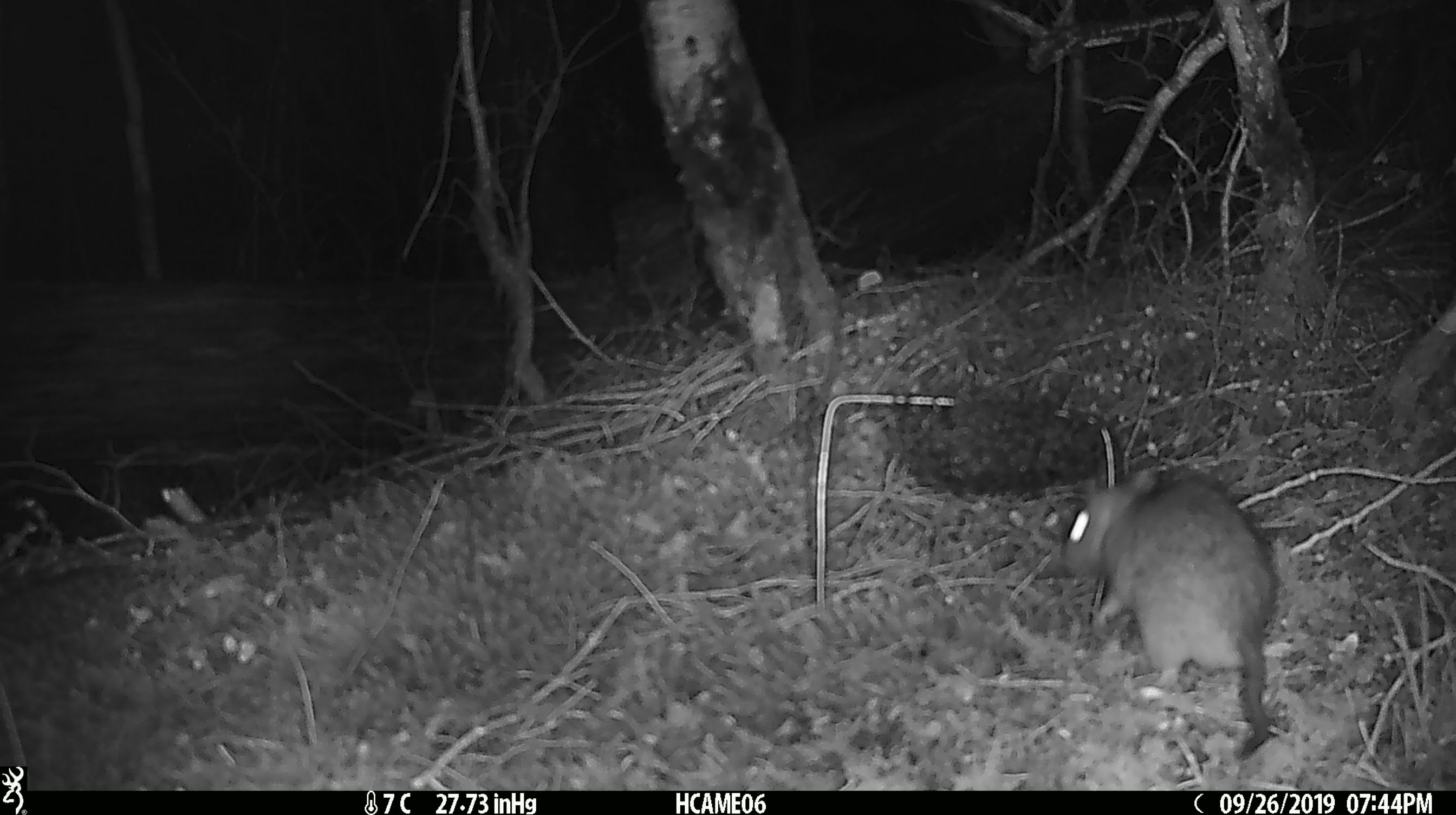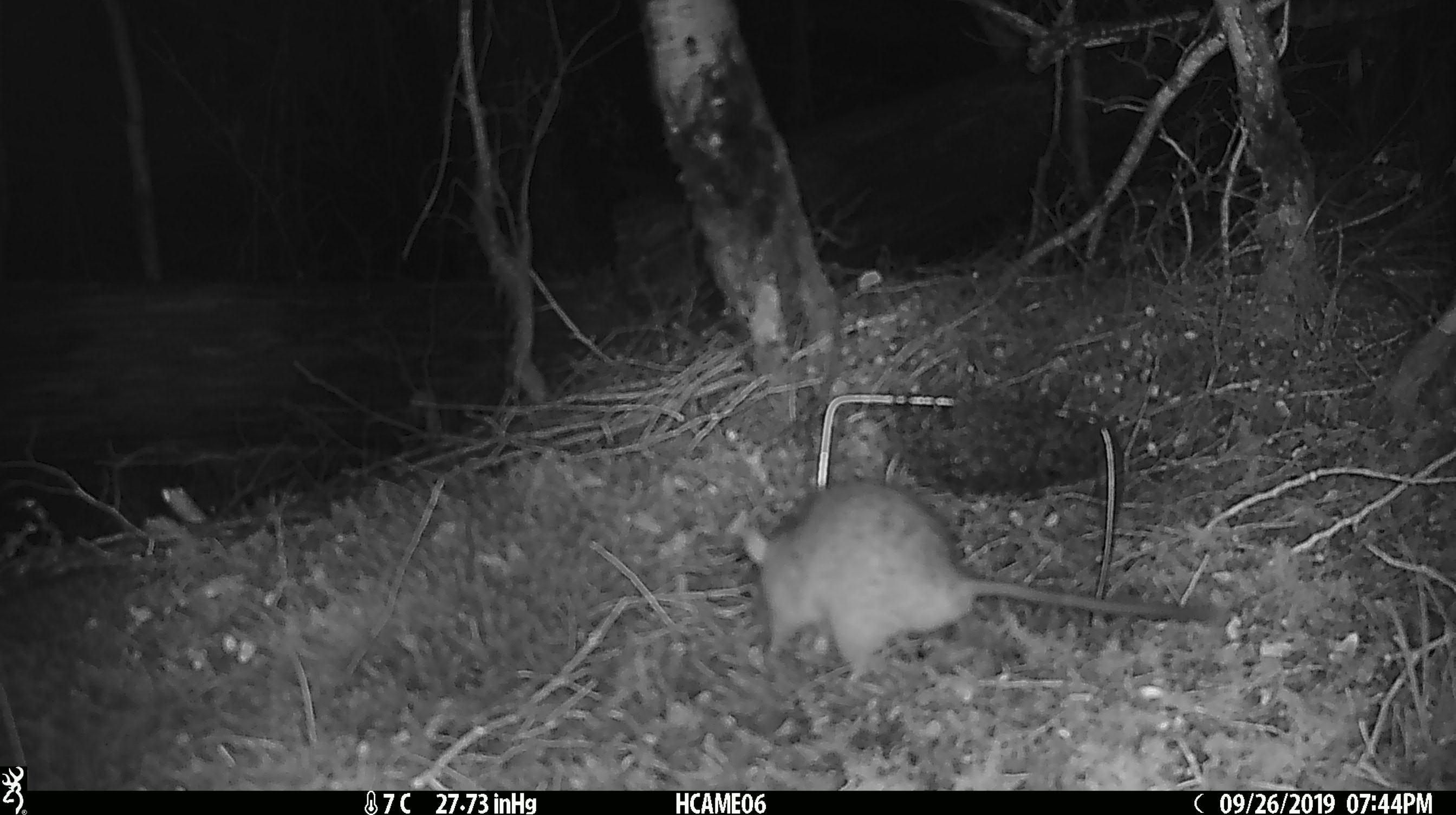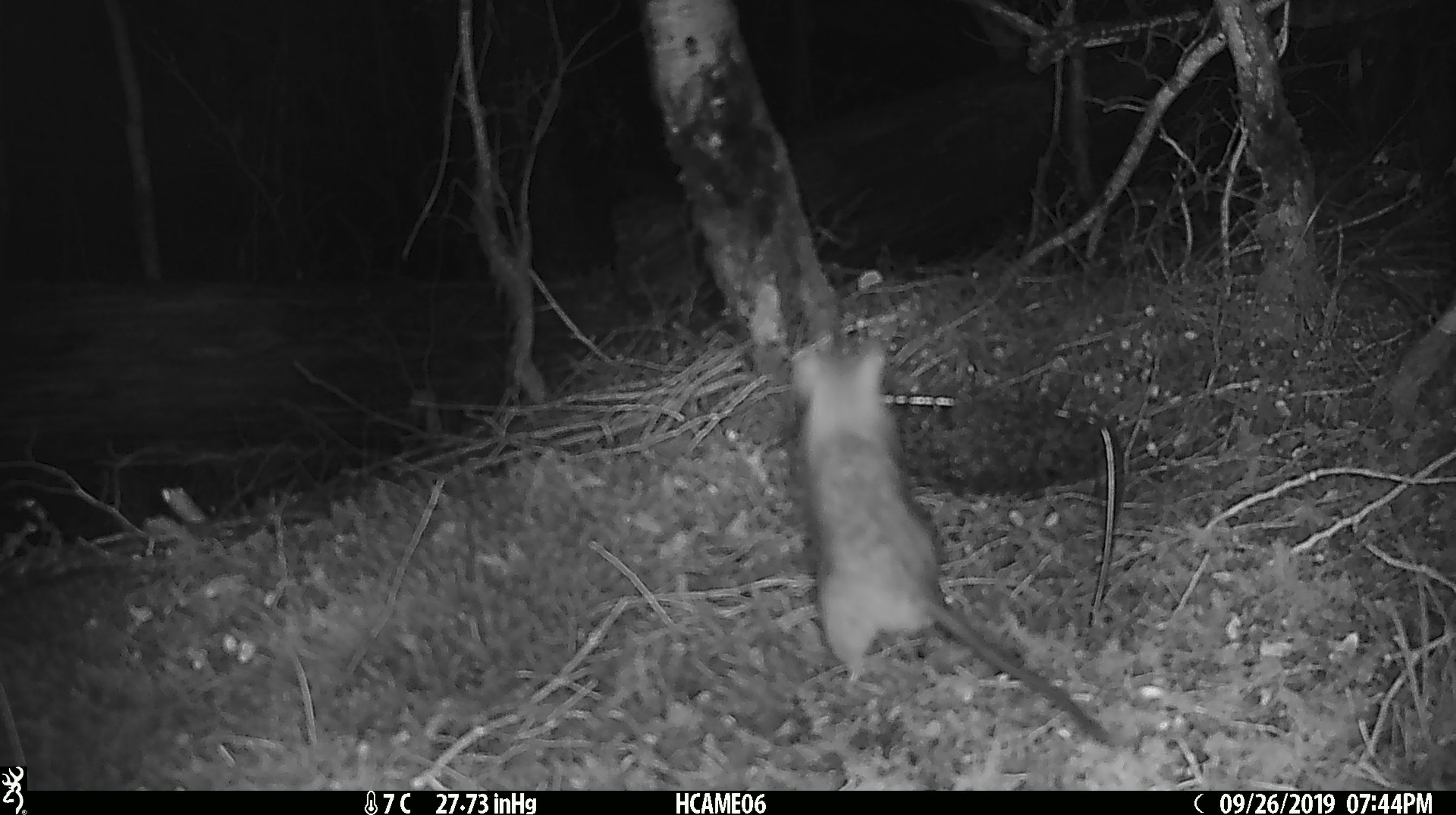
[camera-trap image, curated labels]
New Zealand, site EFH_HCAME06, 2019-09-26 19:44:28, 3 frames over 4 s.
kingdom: Animalia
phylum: Chordata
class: Mammalia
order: Rodentia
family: Muridae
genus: Rattus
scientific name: Rattus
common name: rat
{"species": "rat (Rattus)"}